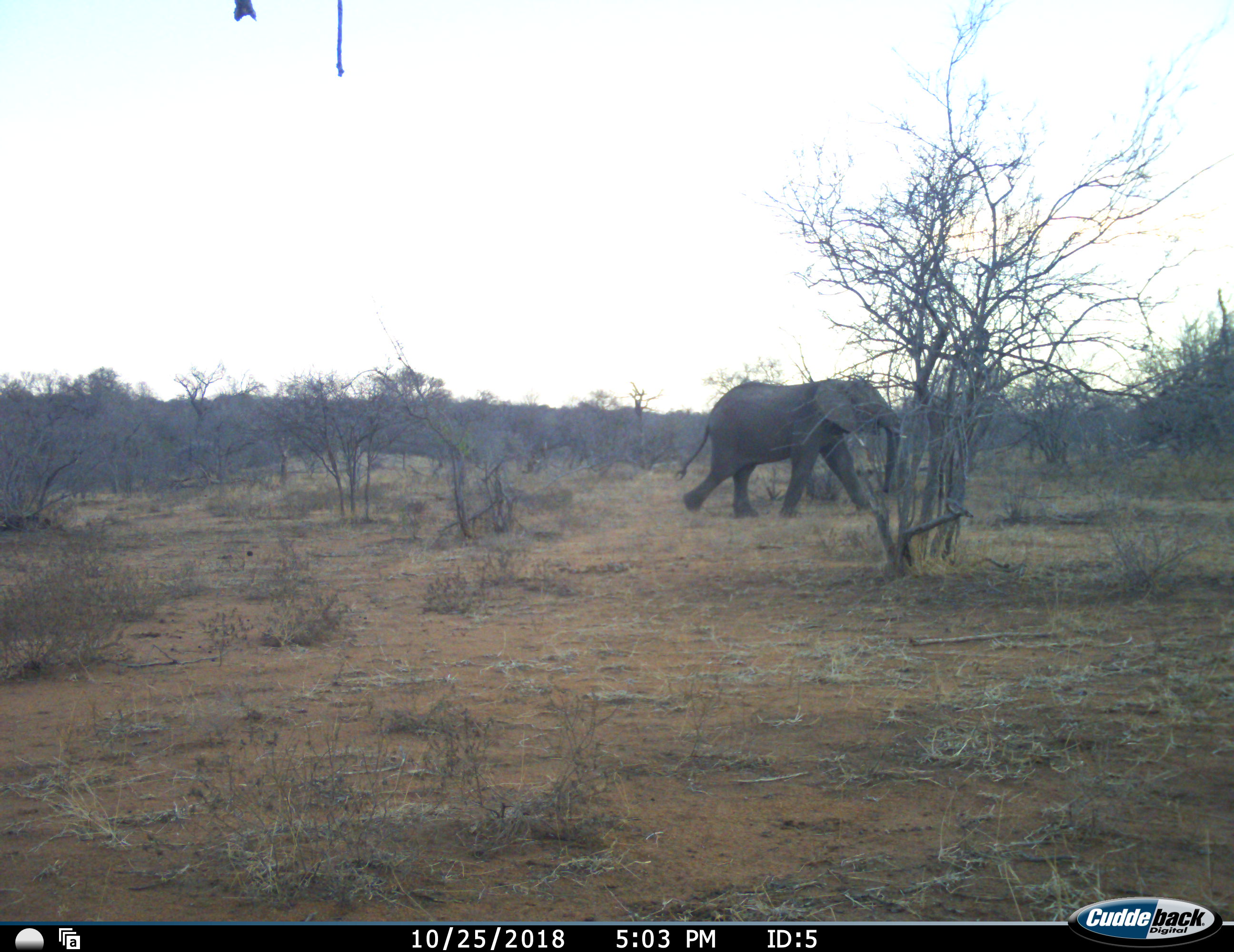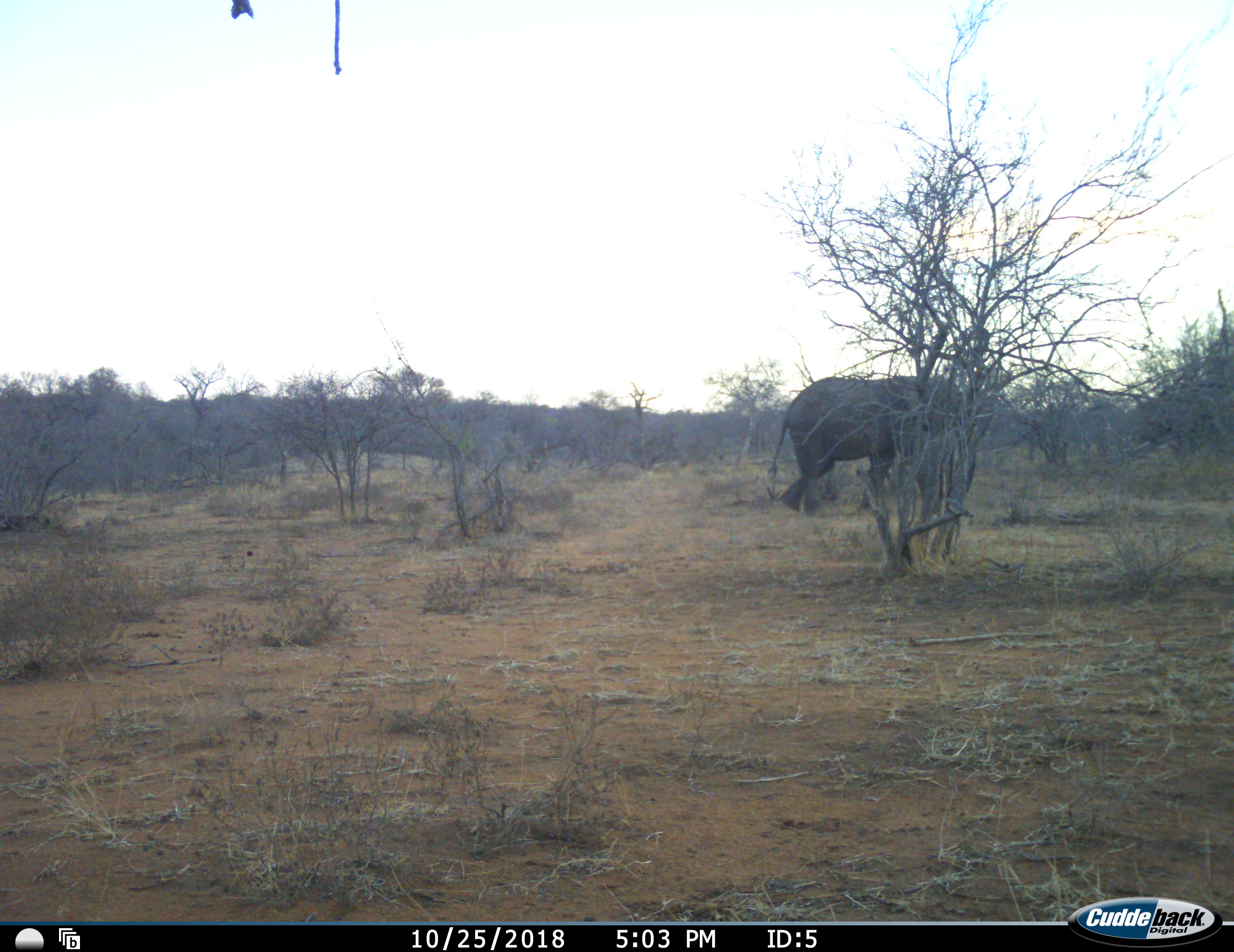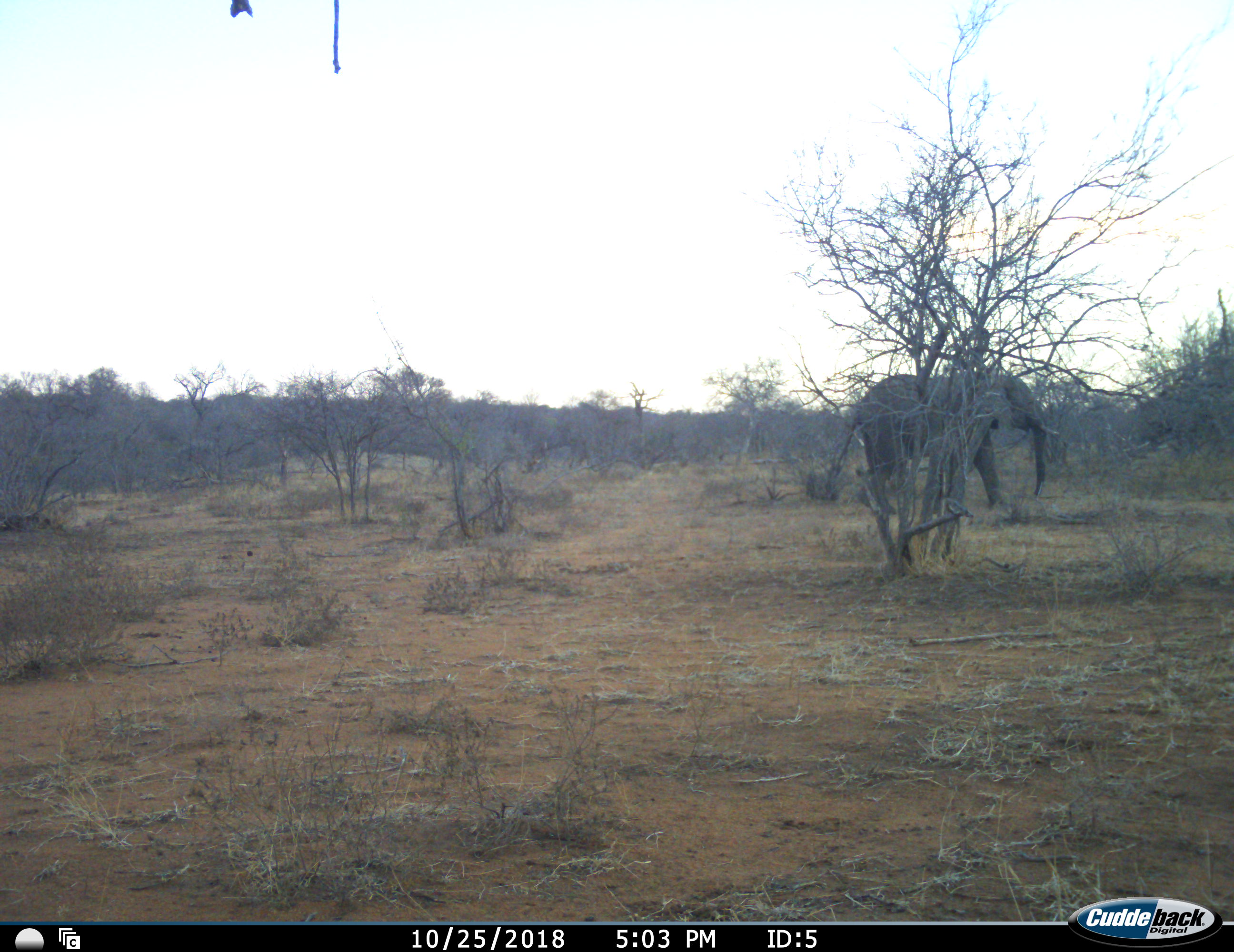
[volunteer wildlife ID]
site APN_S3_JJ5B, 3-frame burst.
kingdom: Animalia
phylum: Chordata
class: Mammalia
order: Proboscidea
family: Elephantidae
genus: Loxodonta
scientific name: Loxodonta africana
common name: african bush elephant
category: elephant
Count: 1.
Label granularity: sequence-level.